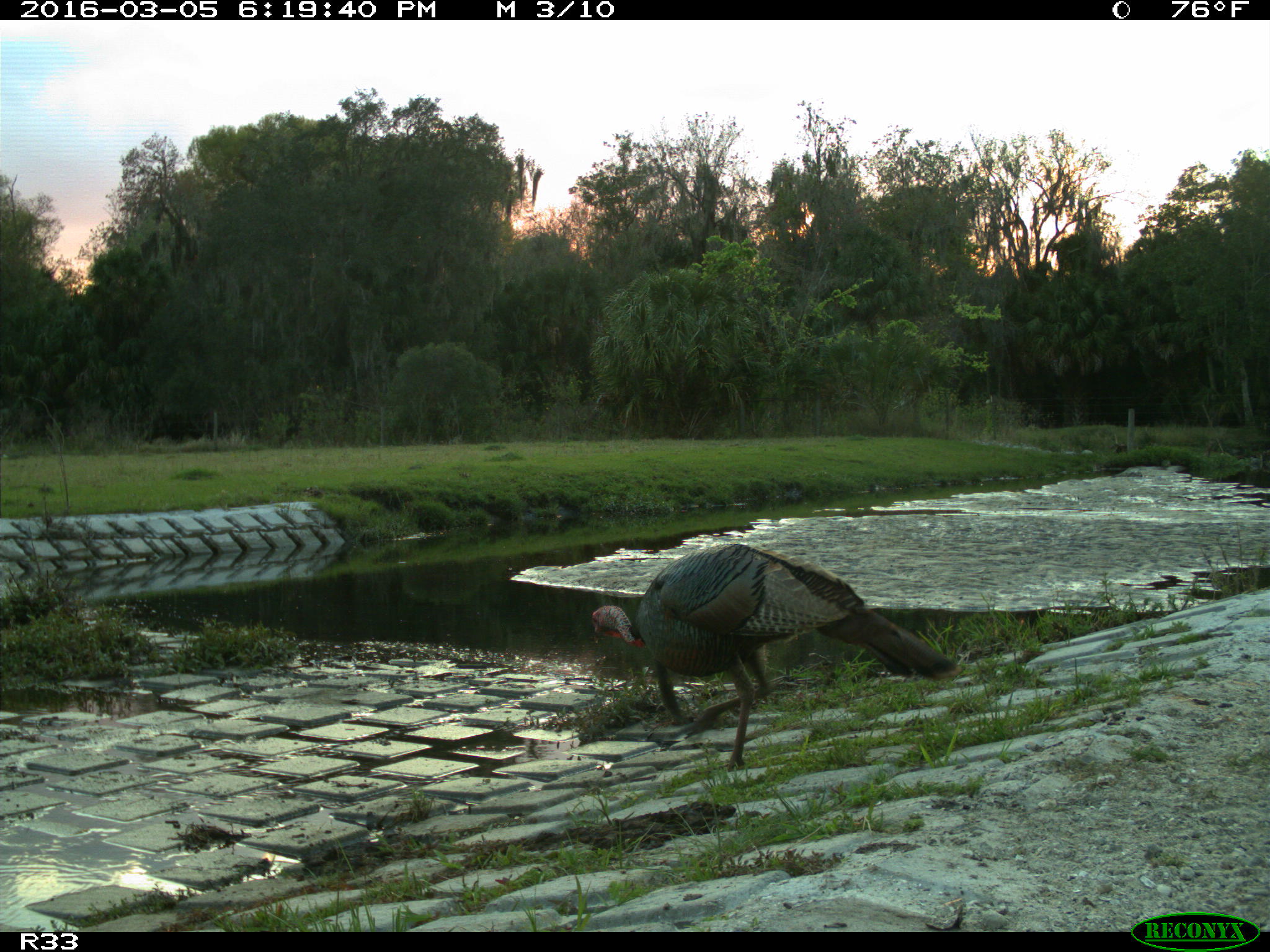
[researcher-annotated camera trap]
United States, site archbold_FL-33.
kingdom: Animalia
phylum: Chordata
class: Aves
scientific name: Aves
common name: birds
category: unidentified bird